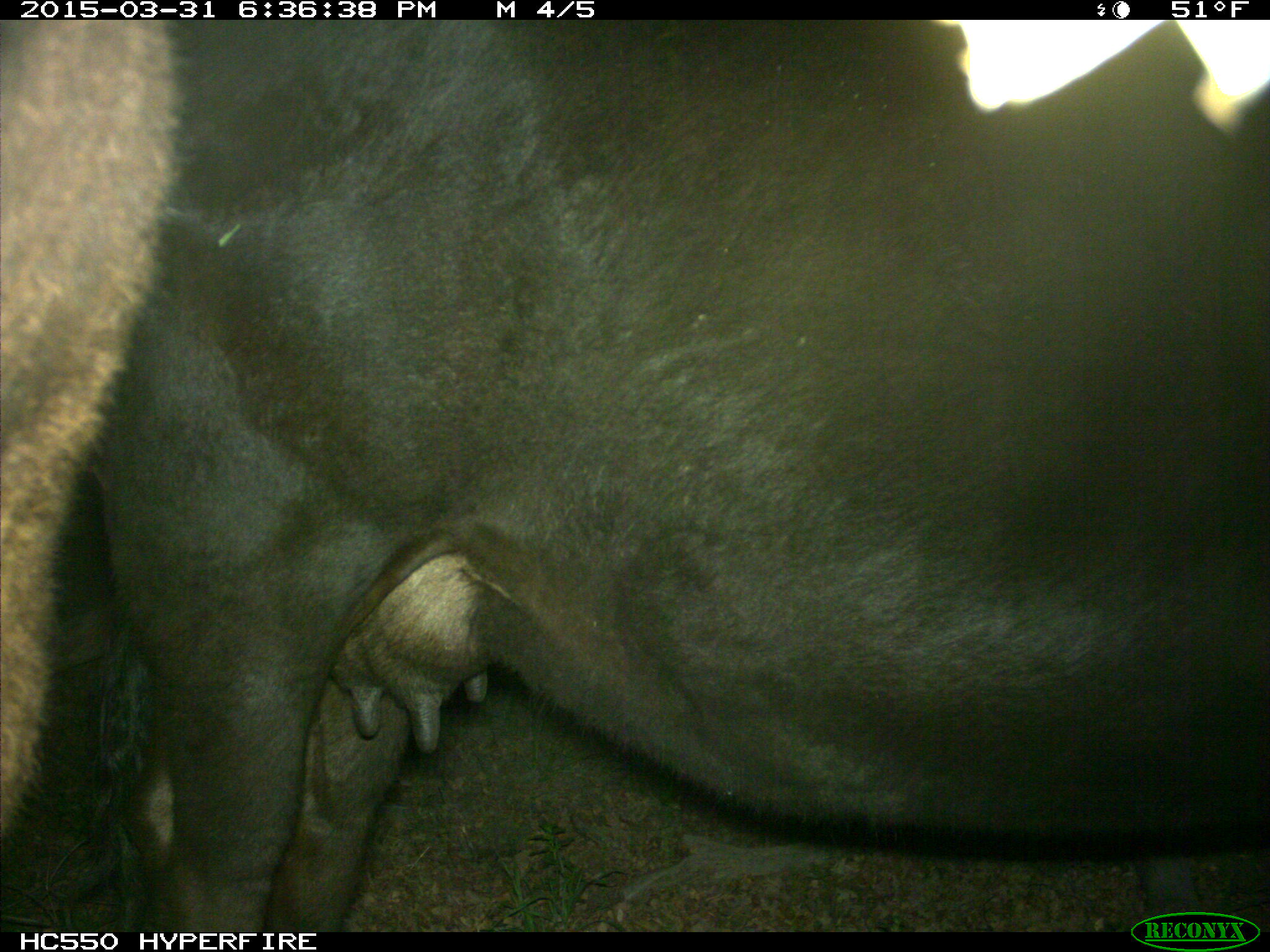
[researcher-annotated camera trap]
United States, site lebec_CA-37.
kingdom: Animalia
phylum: Chordata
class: Mammalia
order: Artiodactyla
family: Bovidae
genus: Bos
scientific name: Bos taurus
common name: domestic cow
Bos taurus (domestic cow).